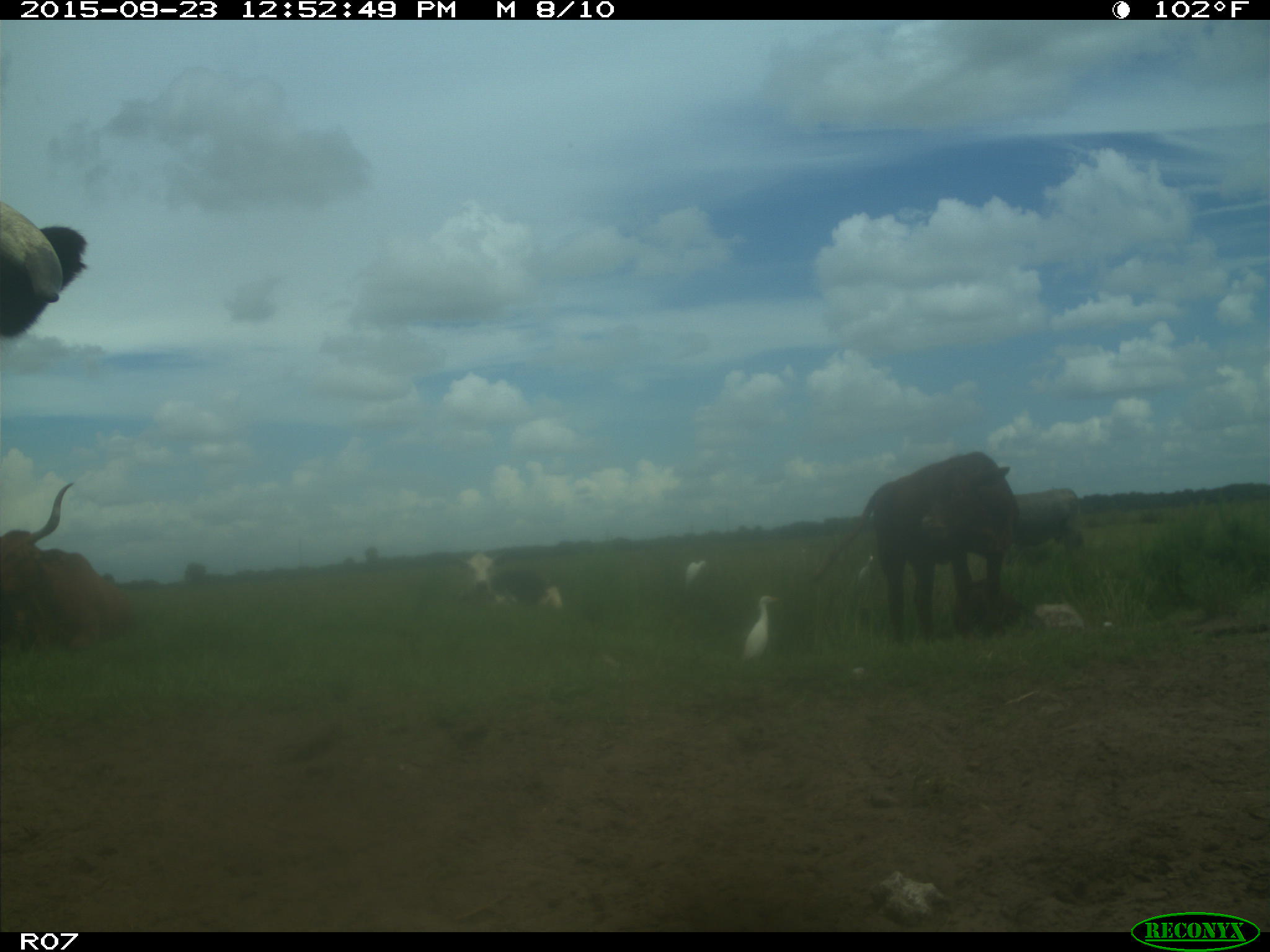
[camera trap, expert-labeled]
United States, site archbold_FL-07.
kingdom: Animalia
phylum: Chordata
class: Mammalia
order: Artiodactyla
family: Bovidae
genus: Bos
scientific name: Bos taurus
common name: domestic cow